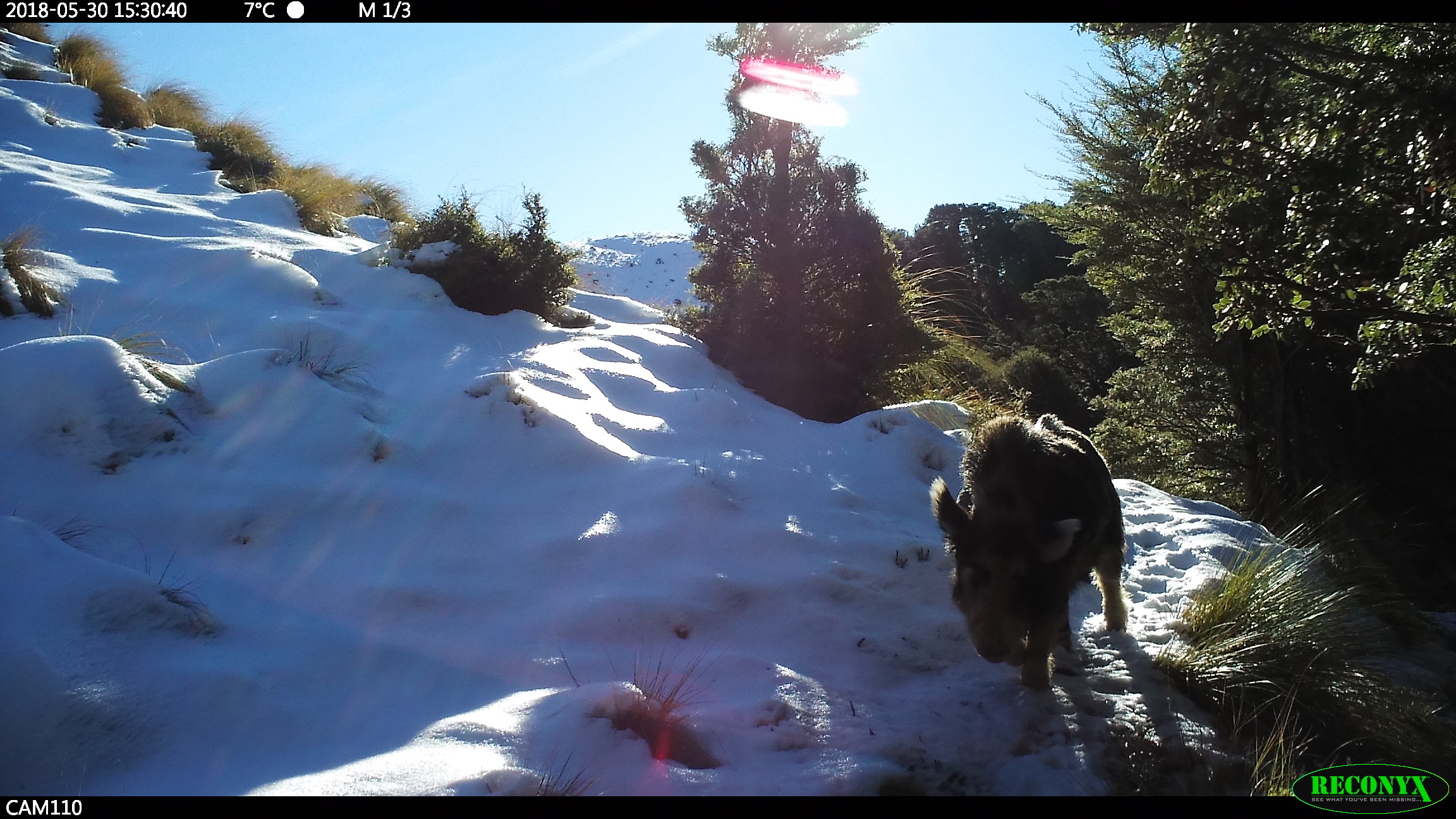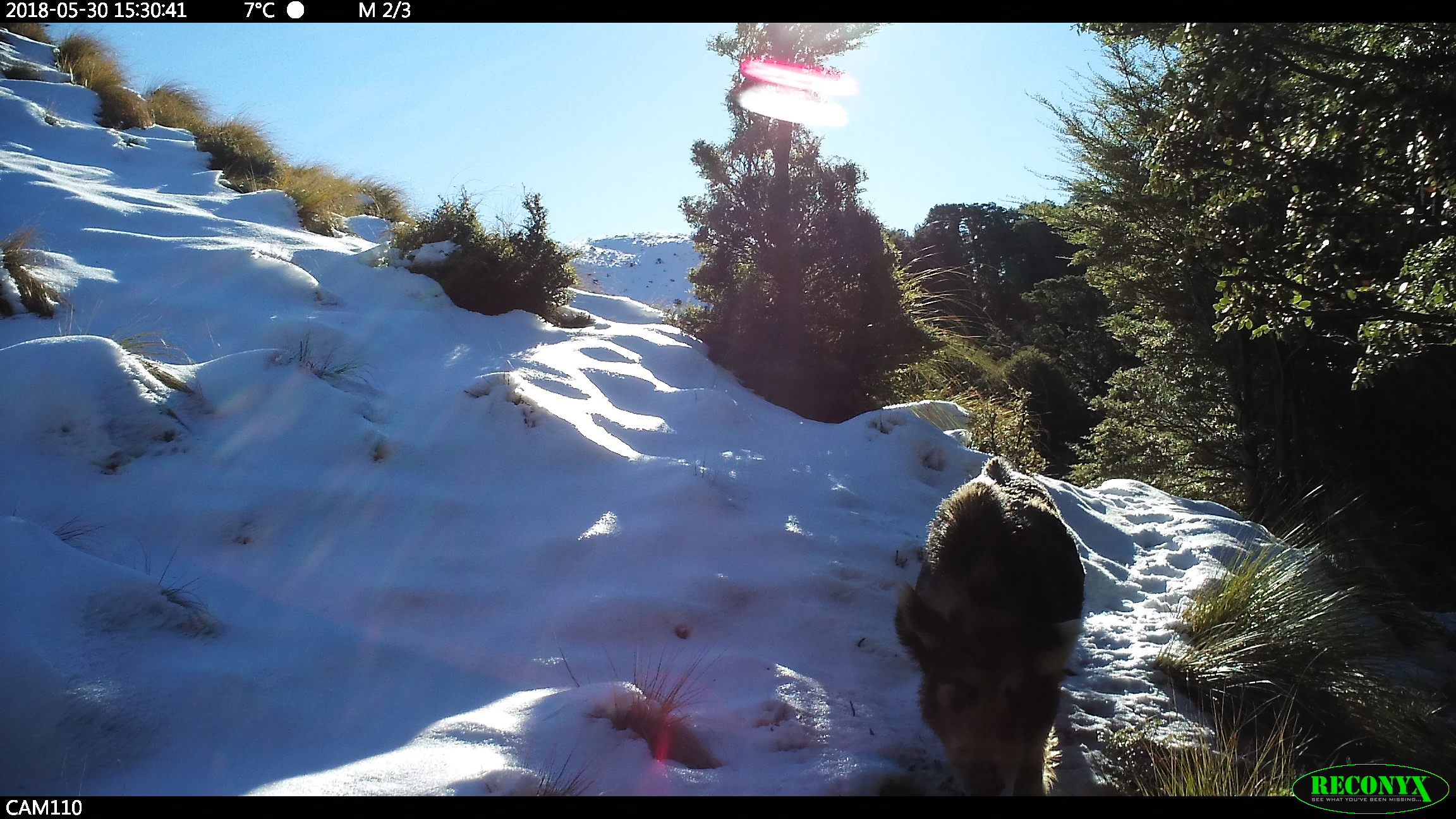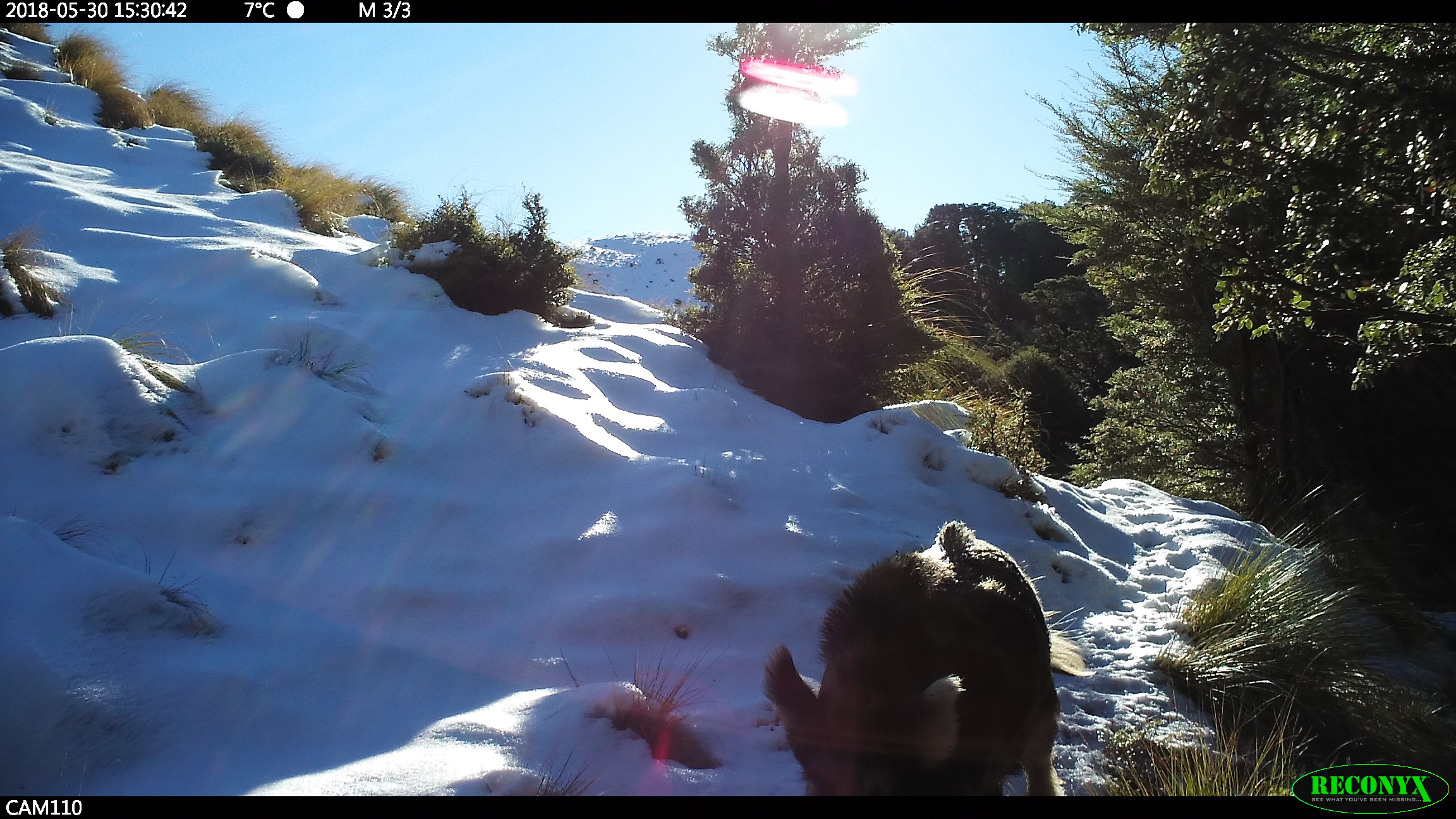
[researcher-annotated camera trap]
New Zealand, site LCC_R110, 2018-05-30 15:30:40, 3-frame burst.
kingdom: Animalia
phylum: Chordata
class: Mammalia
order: Artiodactyla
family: Suidae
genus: Sus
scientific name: Sus scrofa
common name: pig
Pig (Sus scrofa).